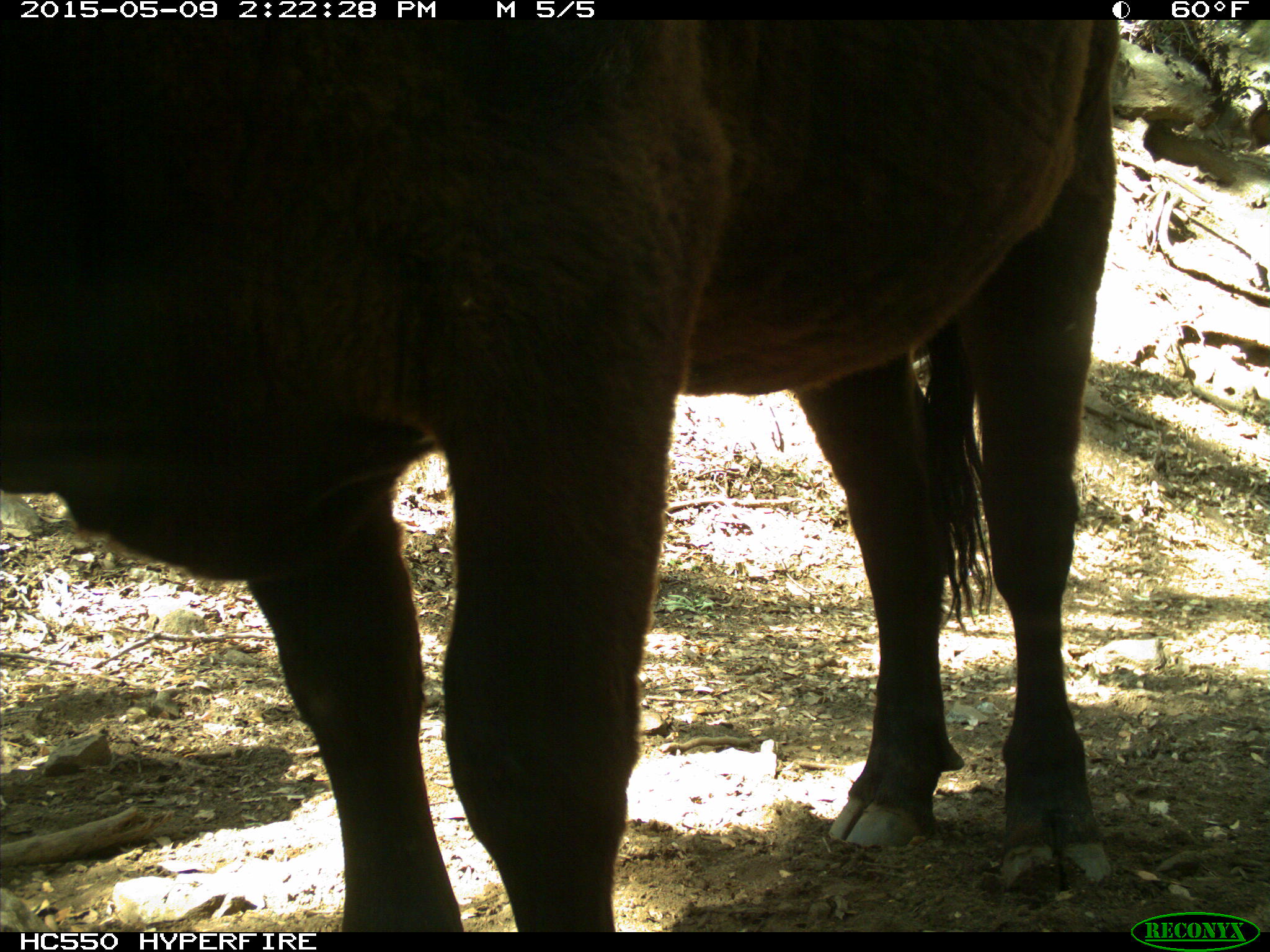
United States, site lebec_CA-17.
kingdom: Animalia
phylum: Chordata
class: Mammalia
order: Artiodactyla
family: Bovidae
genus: Bos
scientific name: Bos taurus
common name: domestic cow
Bos taurus (domestic cow).